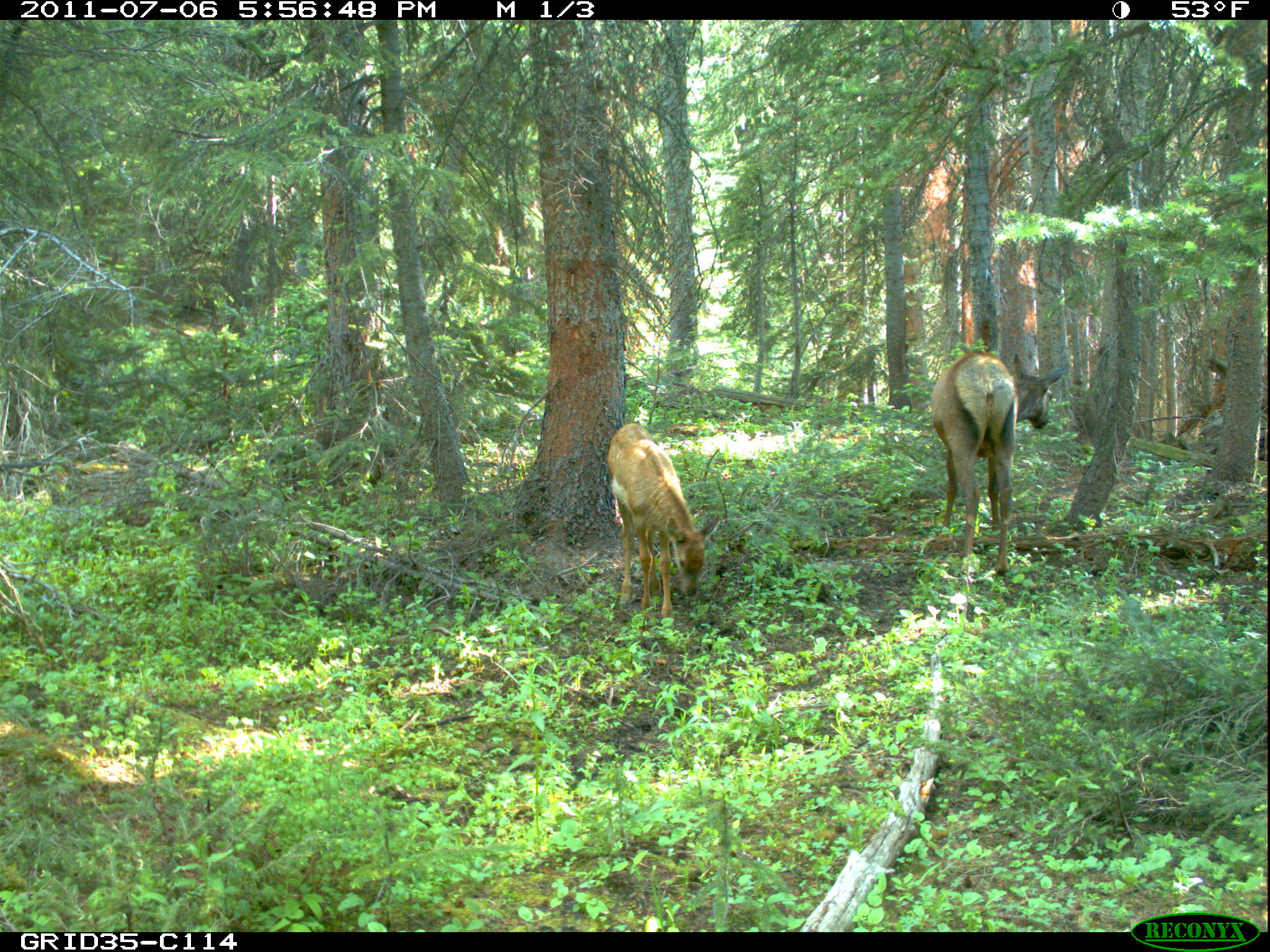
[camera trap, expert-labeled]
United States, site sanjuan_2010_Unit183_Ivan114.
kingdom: Animalia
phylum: Chordata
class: Mammalia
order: Artiodactyla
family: Cervidae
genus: Cervus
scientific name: Cervus elaphus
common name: red deer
Cervus elaphus (red deer).